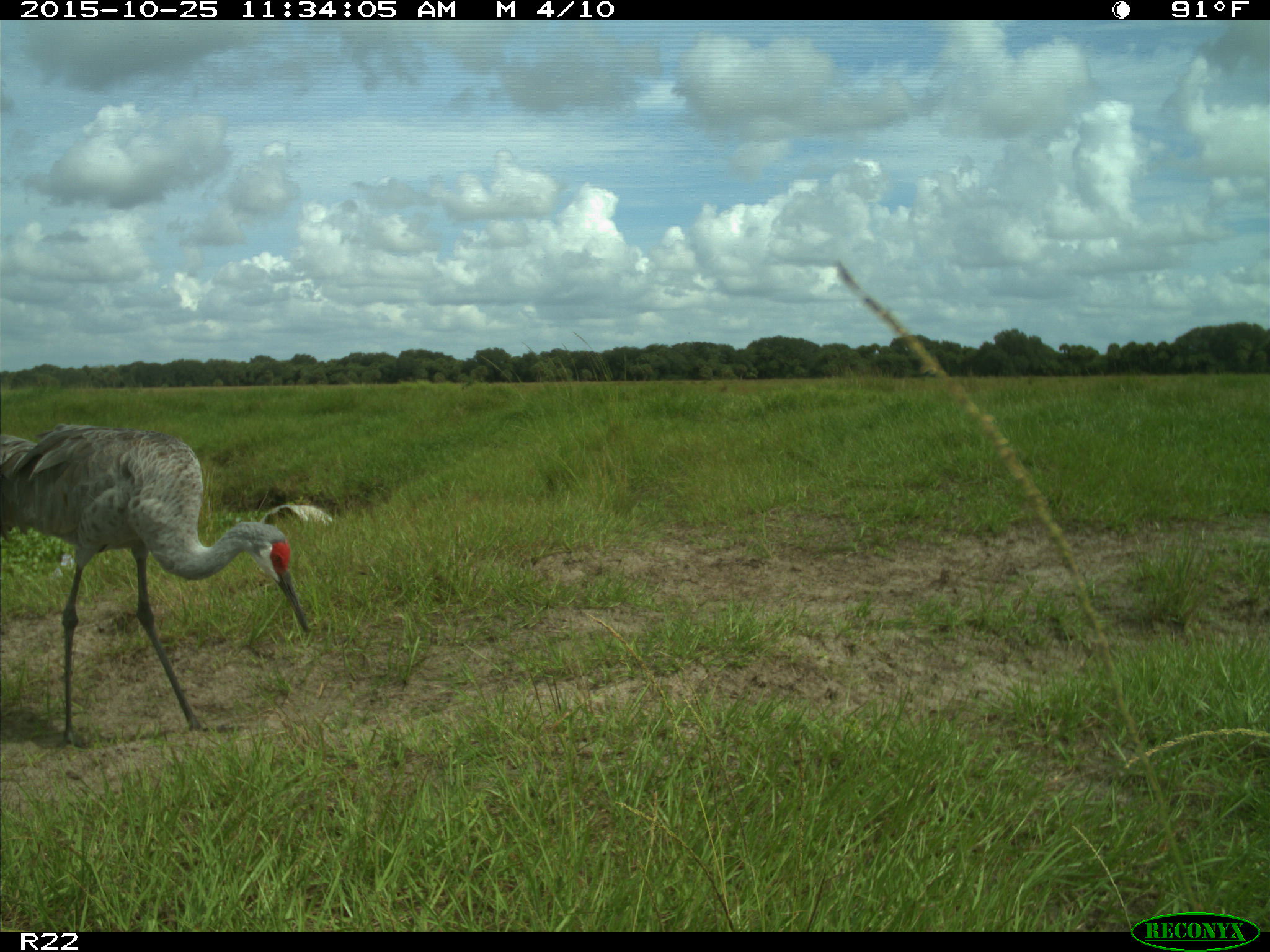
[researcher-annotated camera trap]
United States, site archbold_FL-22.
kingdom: Animalia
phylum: Chordata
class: Aves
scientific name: Aves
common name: birds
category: unidentified bird